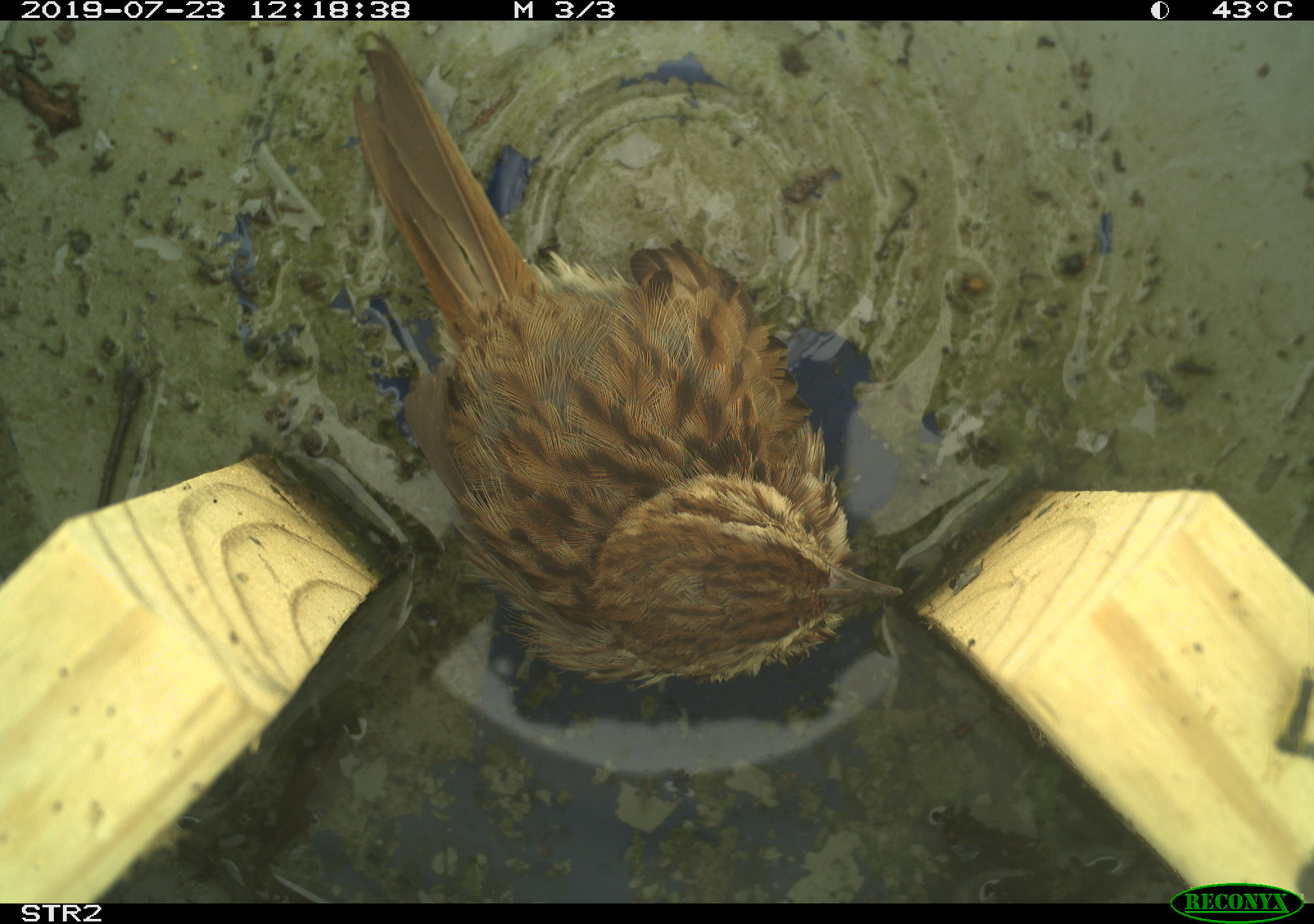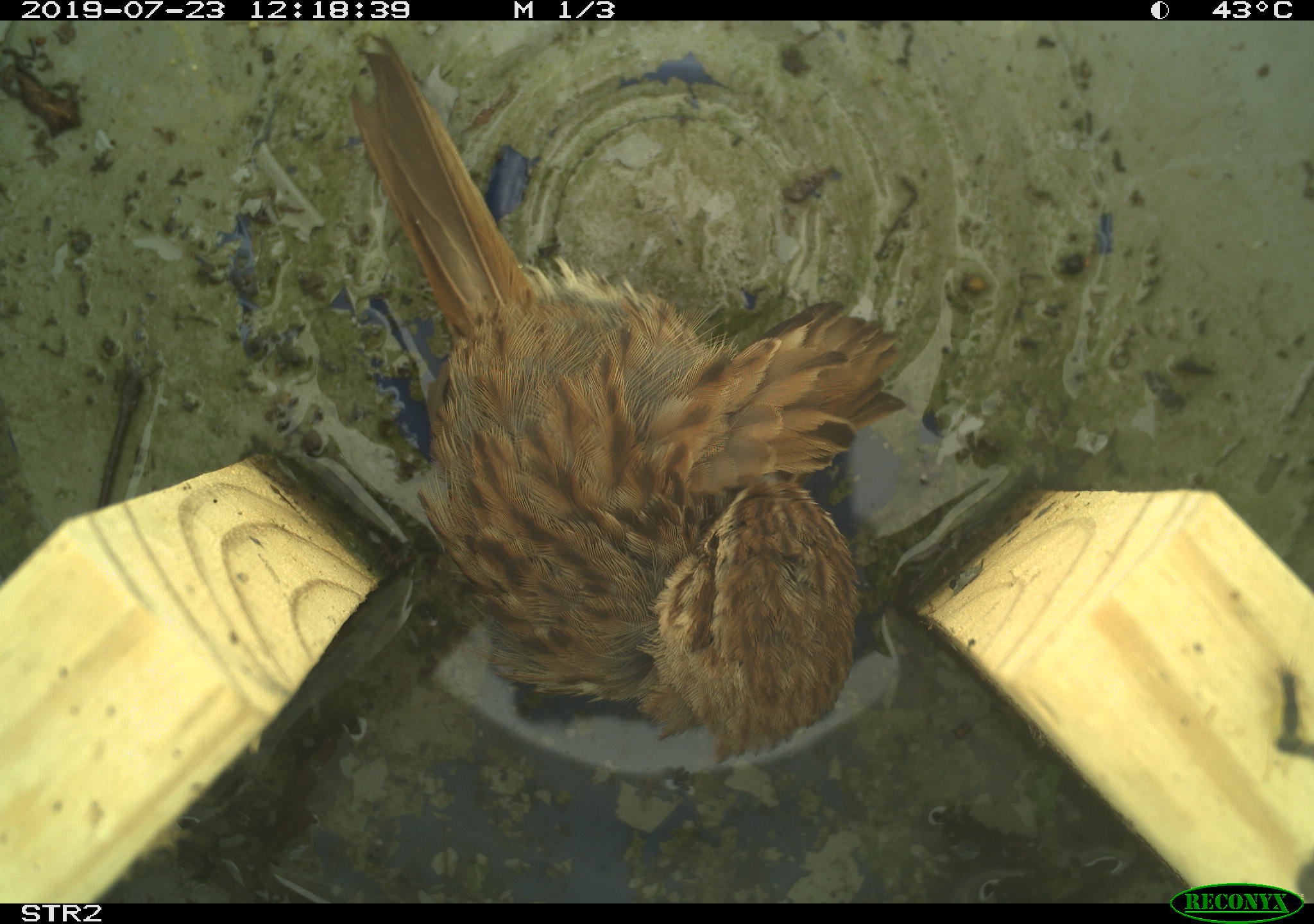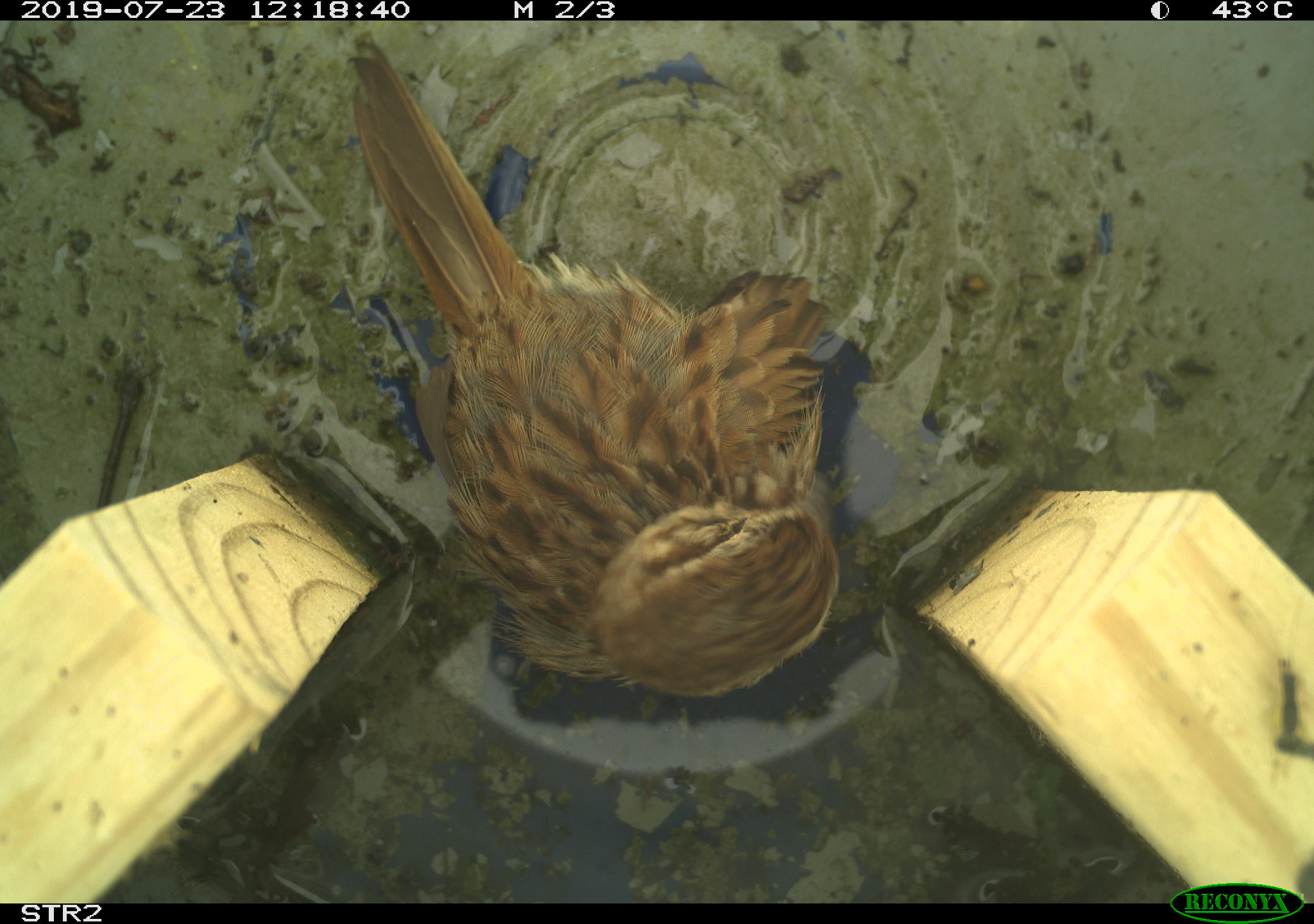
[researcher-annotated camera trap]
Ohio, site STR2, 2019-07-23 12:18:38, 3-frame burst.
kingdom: Animalia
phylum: Chordata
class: Aves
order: Passeriformes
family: Passerellidae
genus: Melospiza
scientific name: Melospiza melodia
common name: song sparrow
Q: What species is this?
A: Song sparrow (Melospiza melodia).